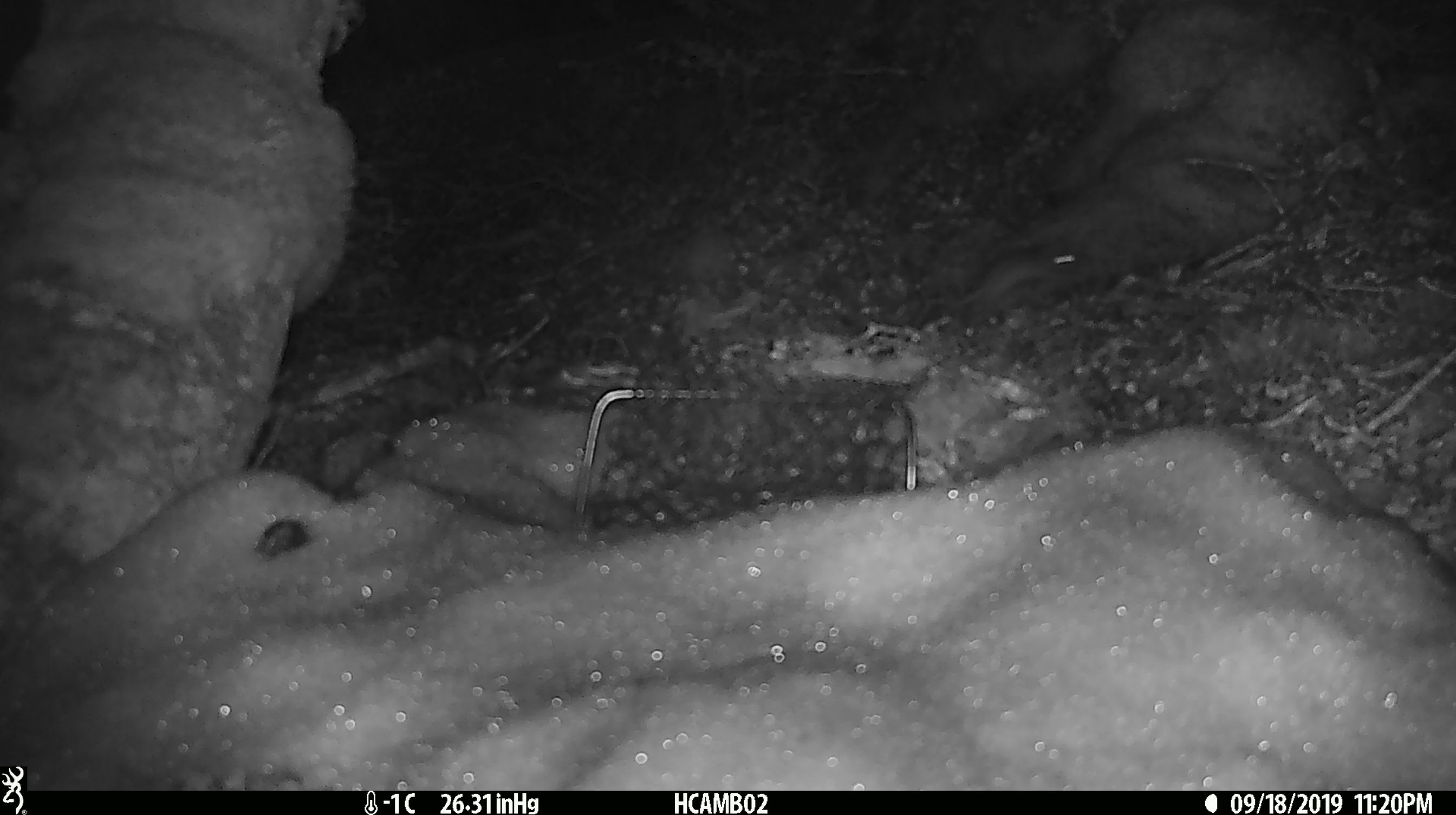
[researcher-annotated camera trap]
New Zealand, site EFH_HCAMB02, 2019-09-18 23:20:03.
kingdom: Animalia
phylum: Chordata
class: Mammalia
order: Rodentia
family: Muridae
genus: Mus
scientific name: Mus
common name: mouse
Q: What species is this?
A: Mouse (Mus).